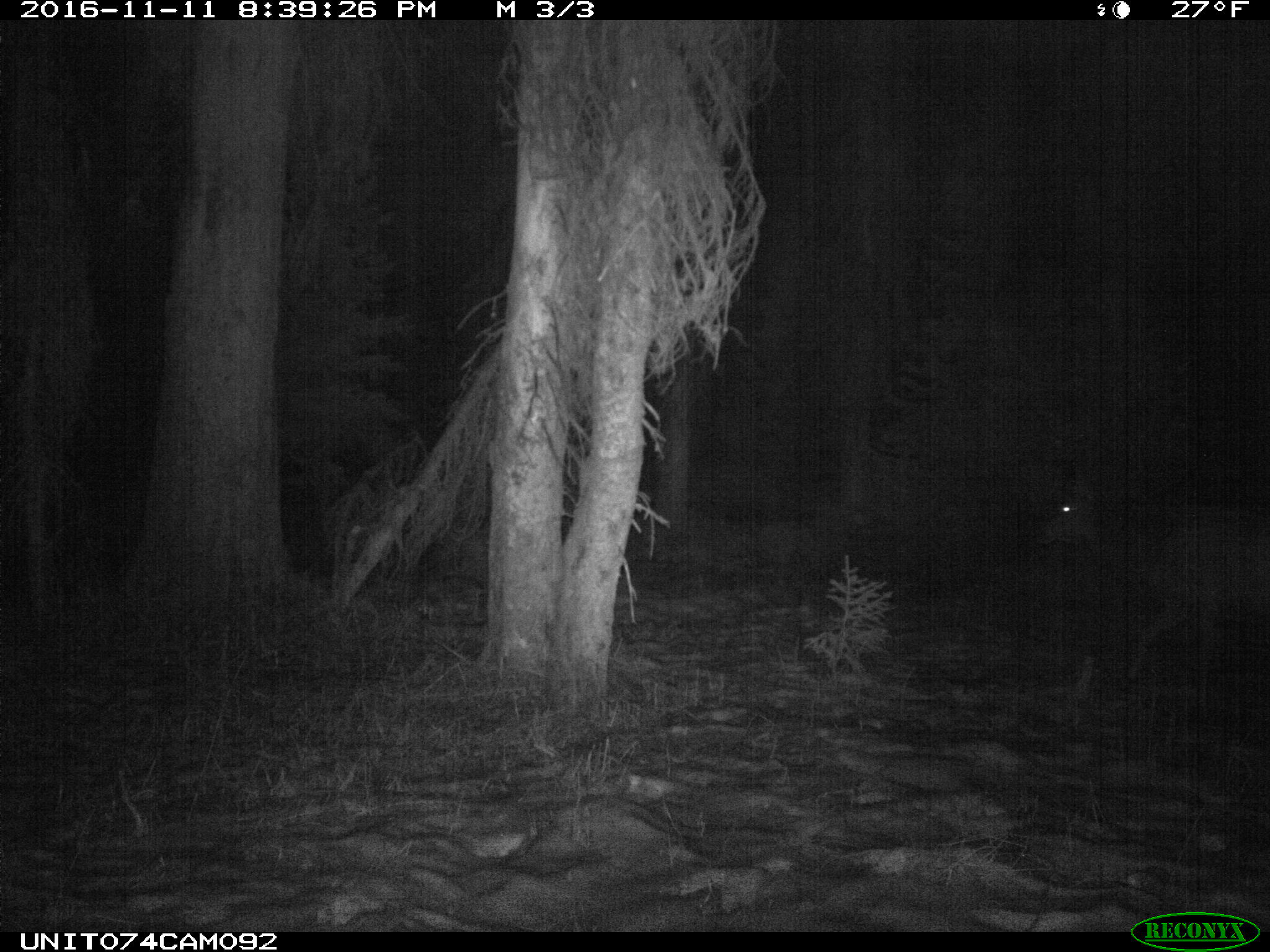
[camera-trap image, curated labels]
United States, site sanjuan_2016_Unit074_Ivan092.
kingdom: Animalia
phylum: Chordata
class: Mammalia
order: Artiodactyla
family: Cervidae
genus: Cervus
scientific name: Cervus elaphus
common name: red deer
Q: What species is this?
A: Cervus elaphus (red deer).